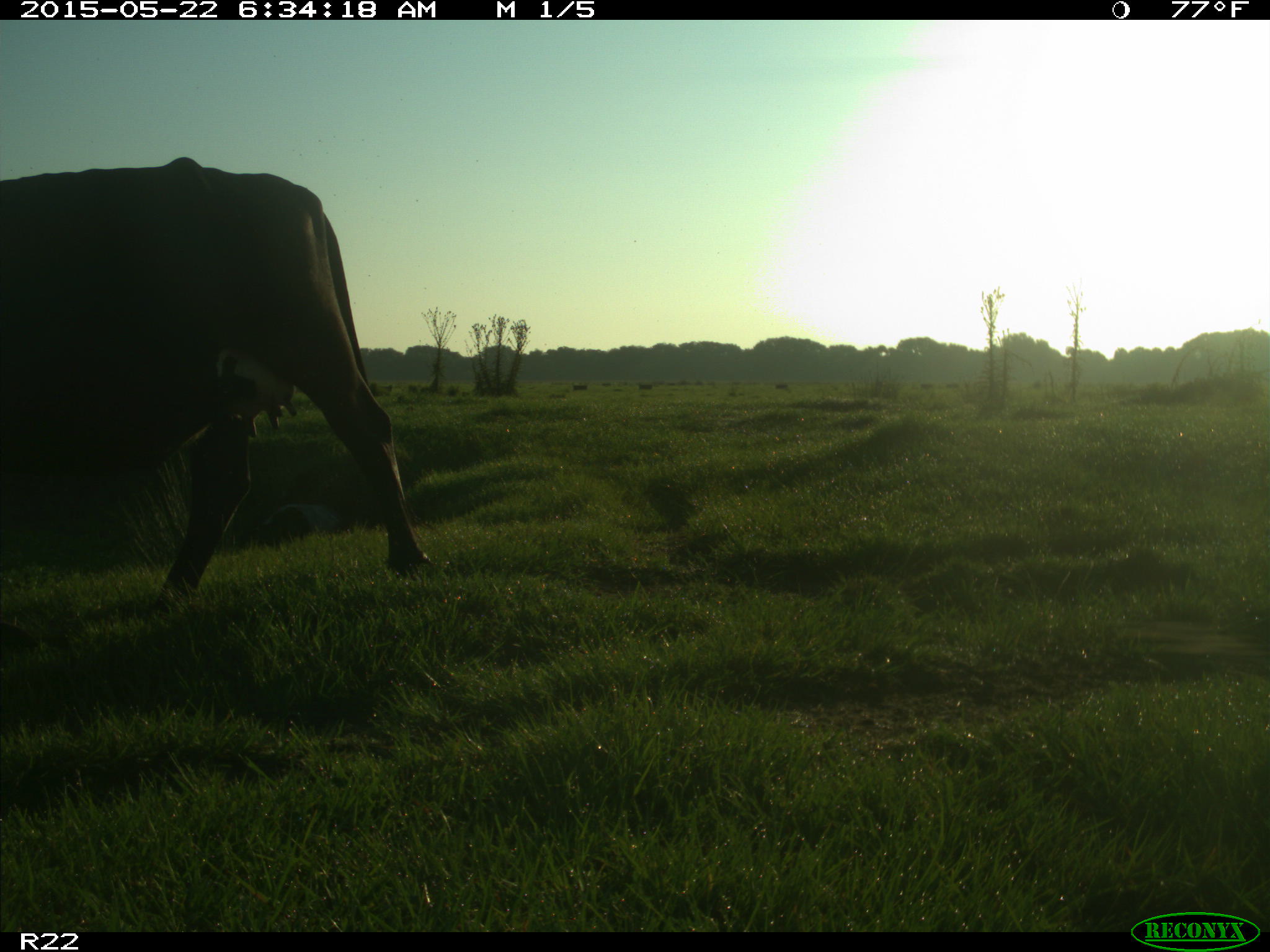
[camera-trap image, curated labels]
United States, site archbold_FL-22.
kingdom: Animalia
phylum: Chordata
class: Mammalia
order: Artiodactyla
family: Bovidae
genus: Bos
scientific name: Bos taurus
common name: domestic cow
Bos taurus (domestic cow).